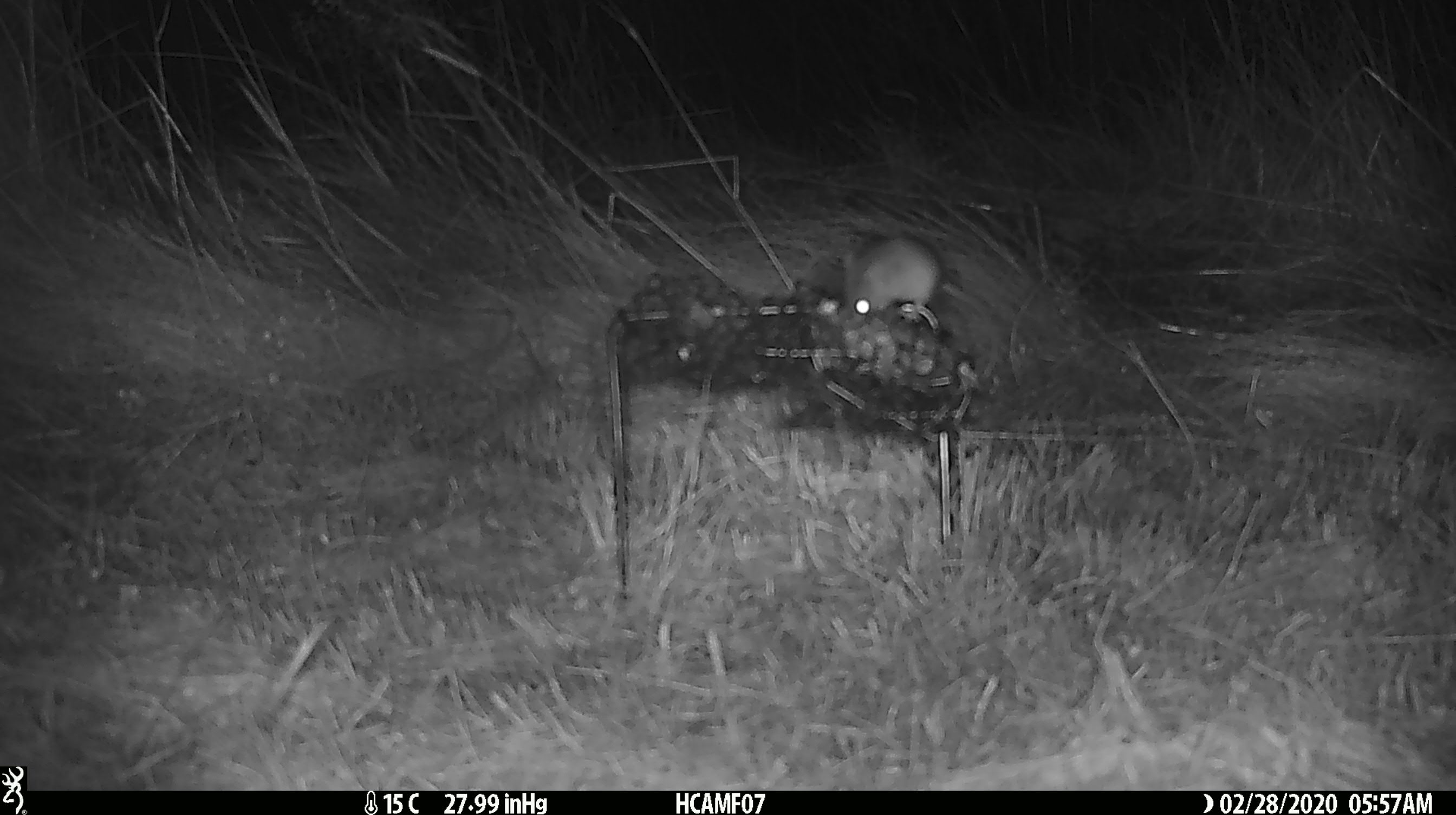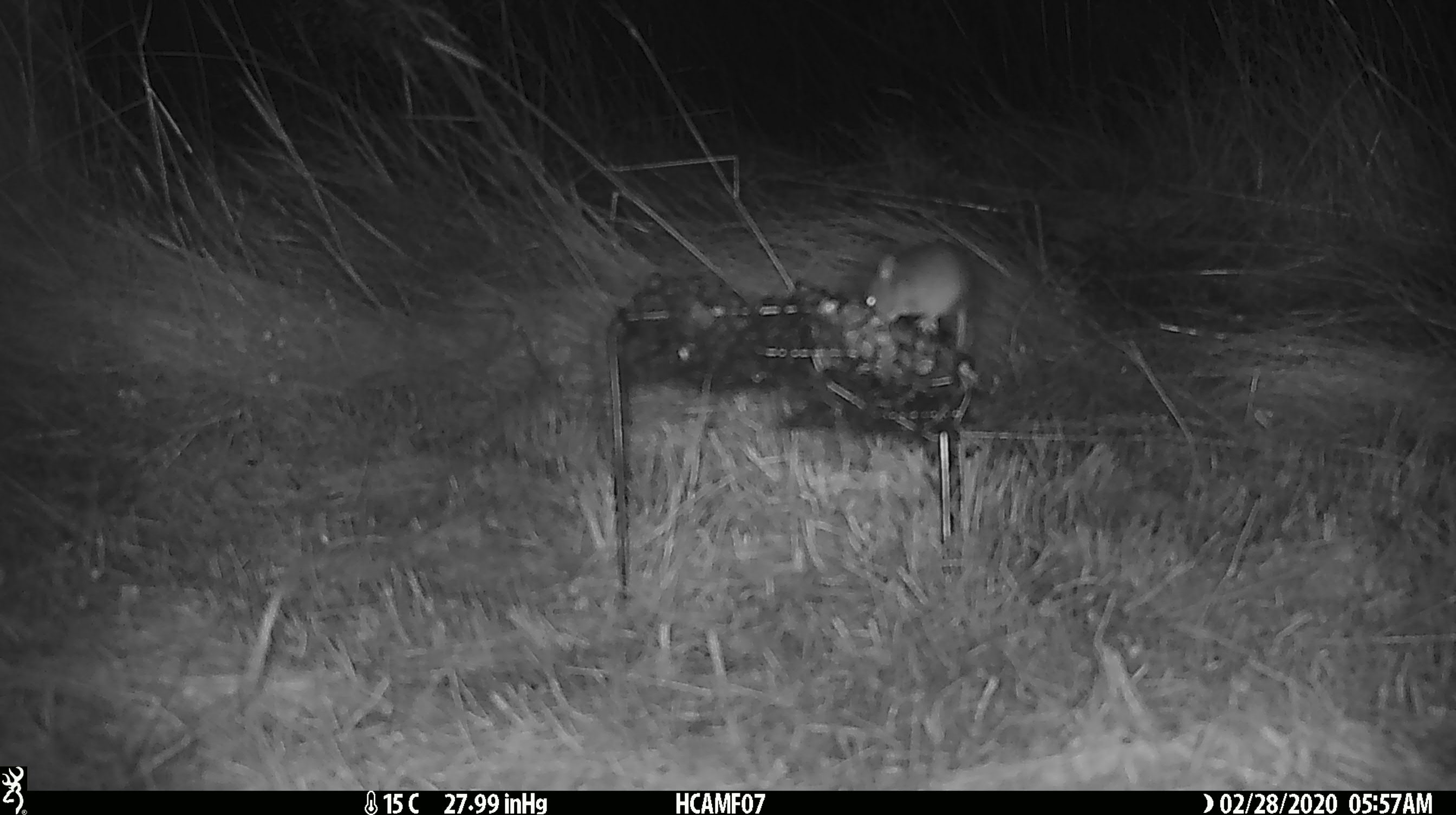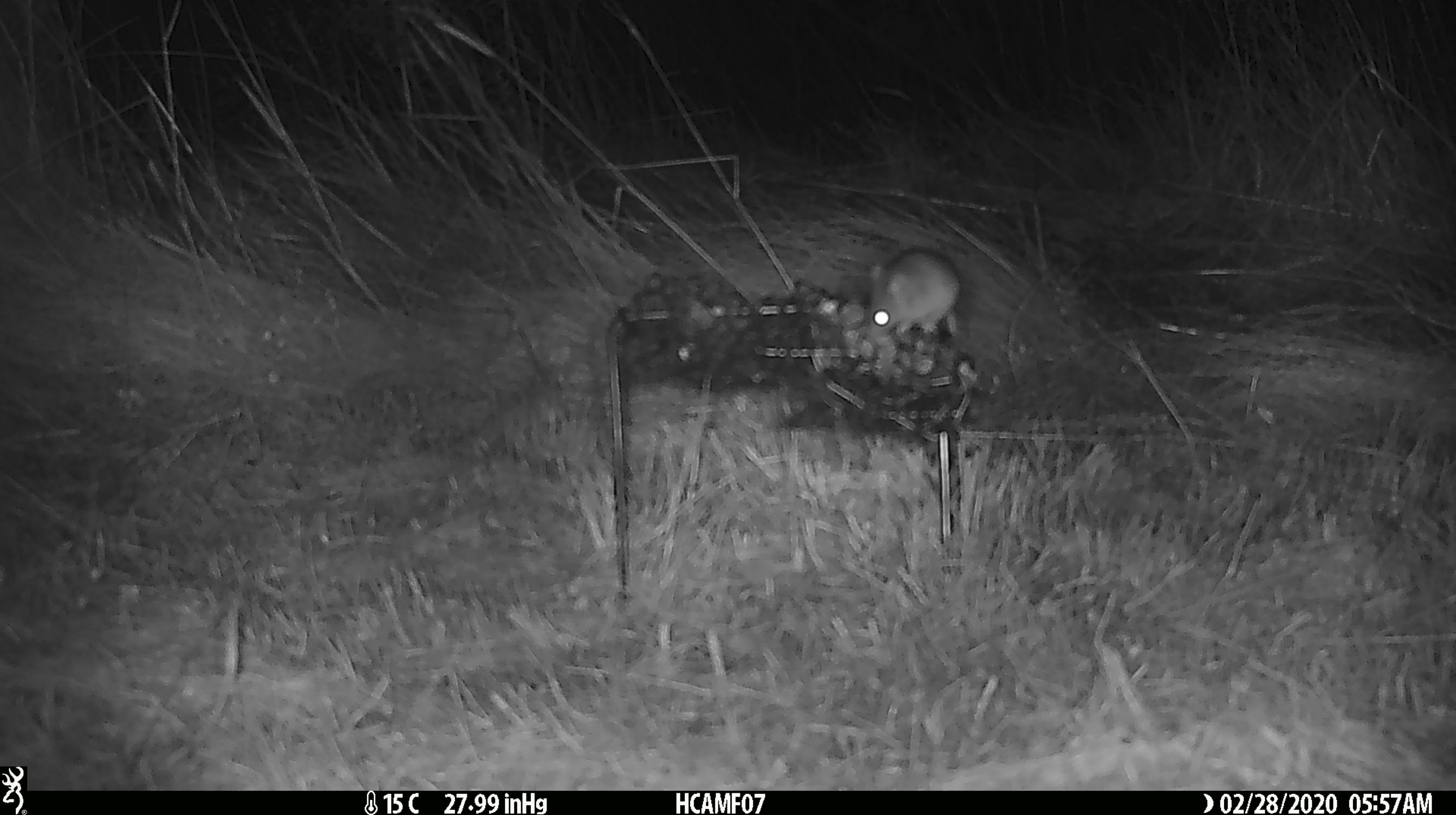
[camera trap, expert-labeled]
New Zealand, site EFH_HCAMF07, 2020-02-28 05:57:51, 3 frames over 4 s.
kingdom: Animalia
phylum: Chordata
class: Mammalia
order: Rodentia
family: Muridae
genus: Mus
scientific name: Mus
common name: mouse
Mouse (Mus).